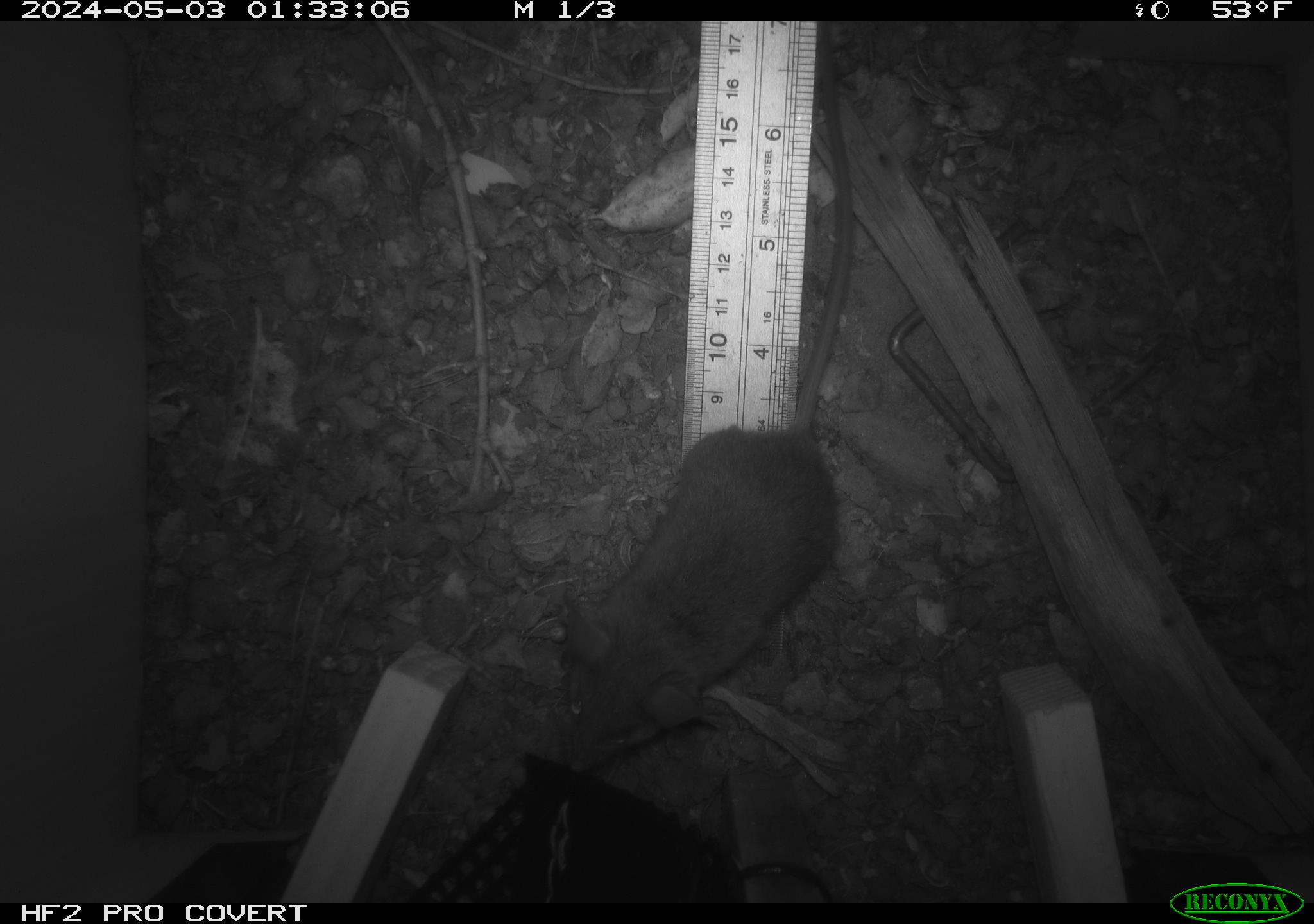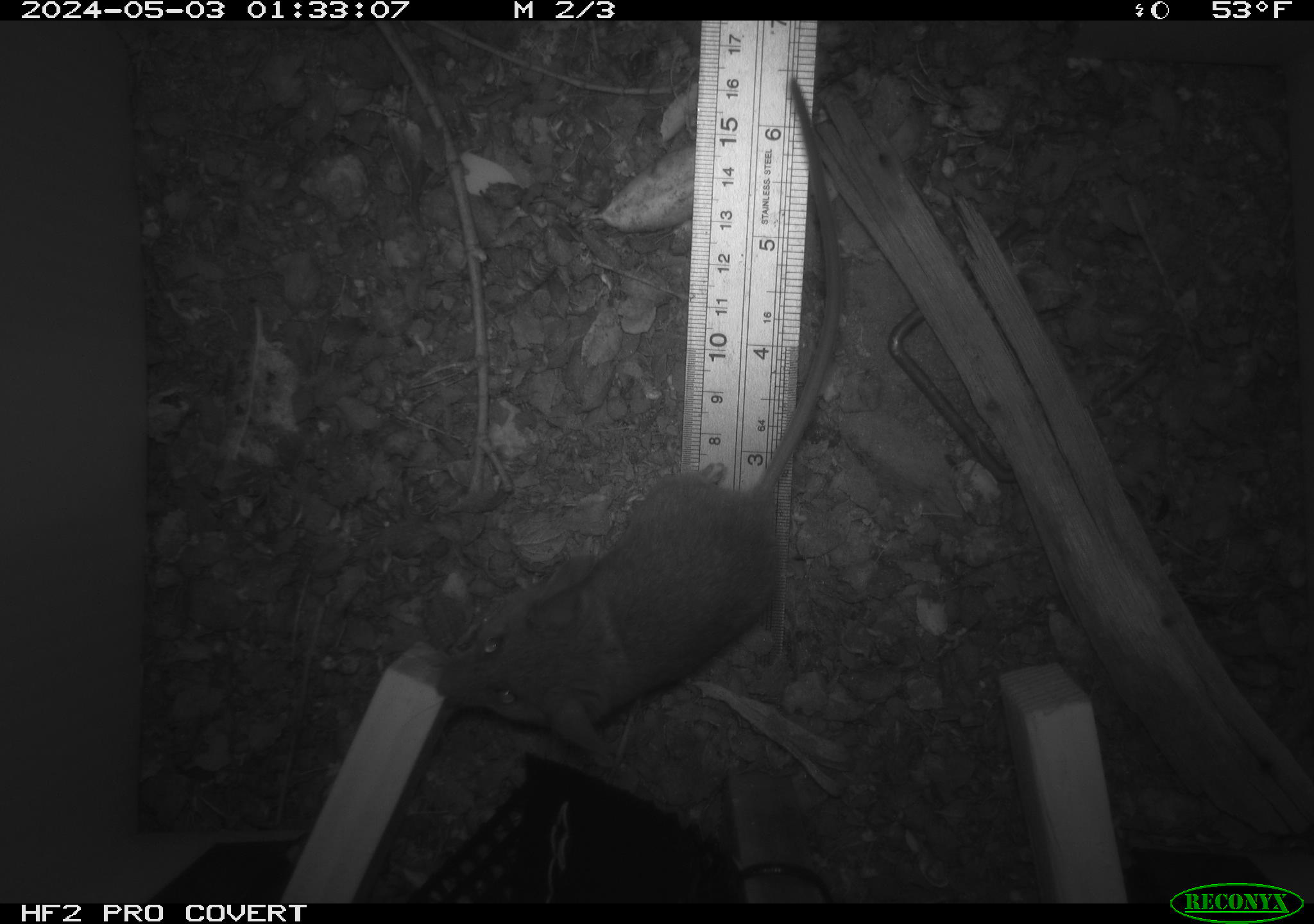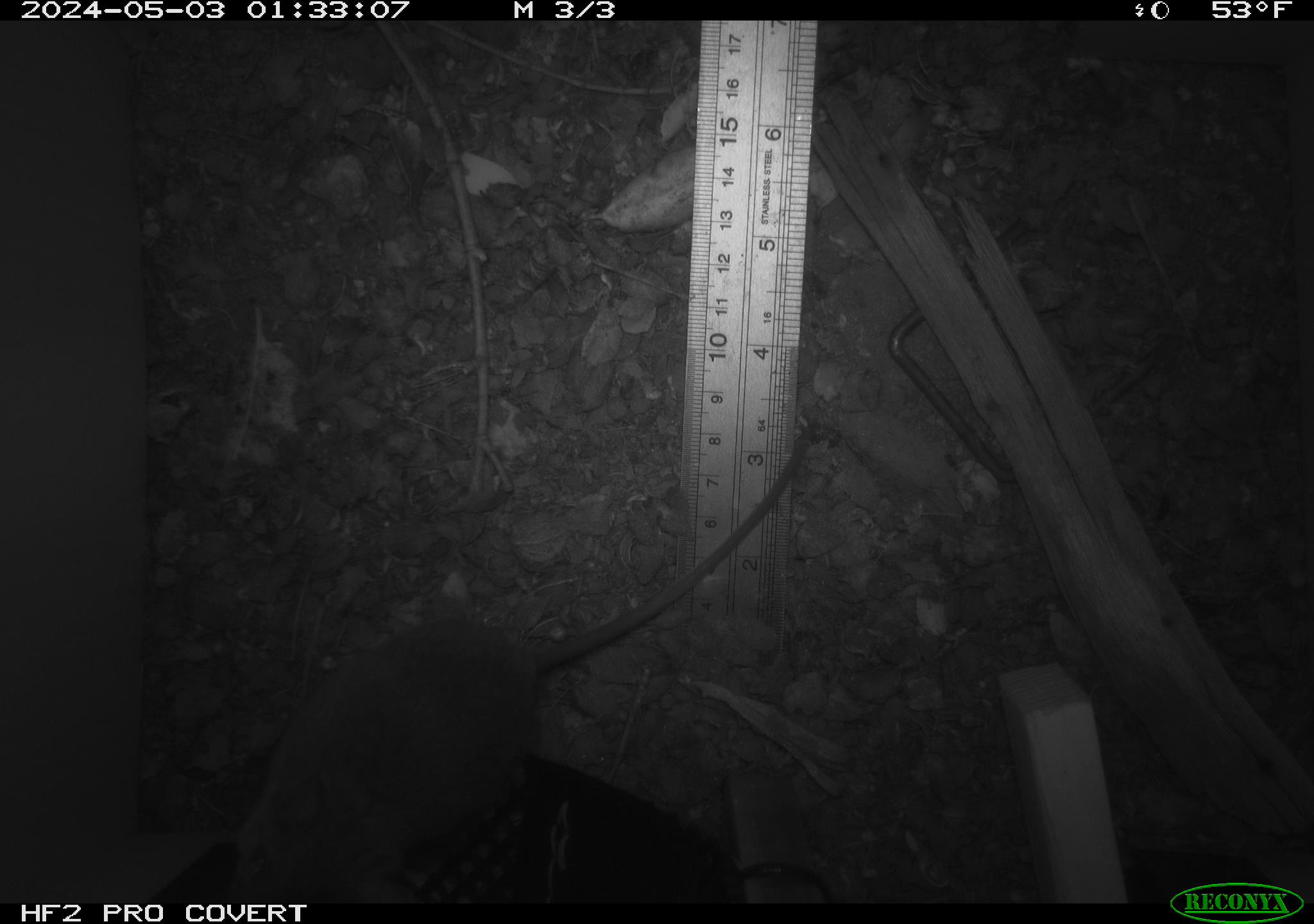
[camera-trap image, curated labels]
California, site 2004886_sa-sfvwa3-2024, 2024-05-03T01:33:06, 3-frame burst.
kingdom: Animalia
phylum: Chordata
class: Mammalia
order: Rodentia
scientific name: Rodentia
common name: mouse species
Mouse species (Rodentia).